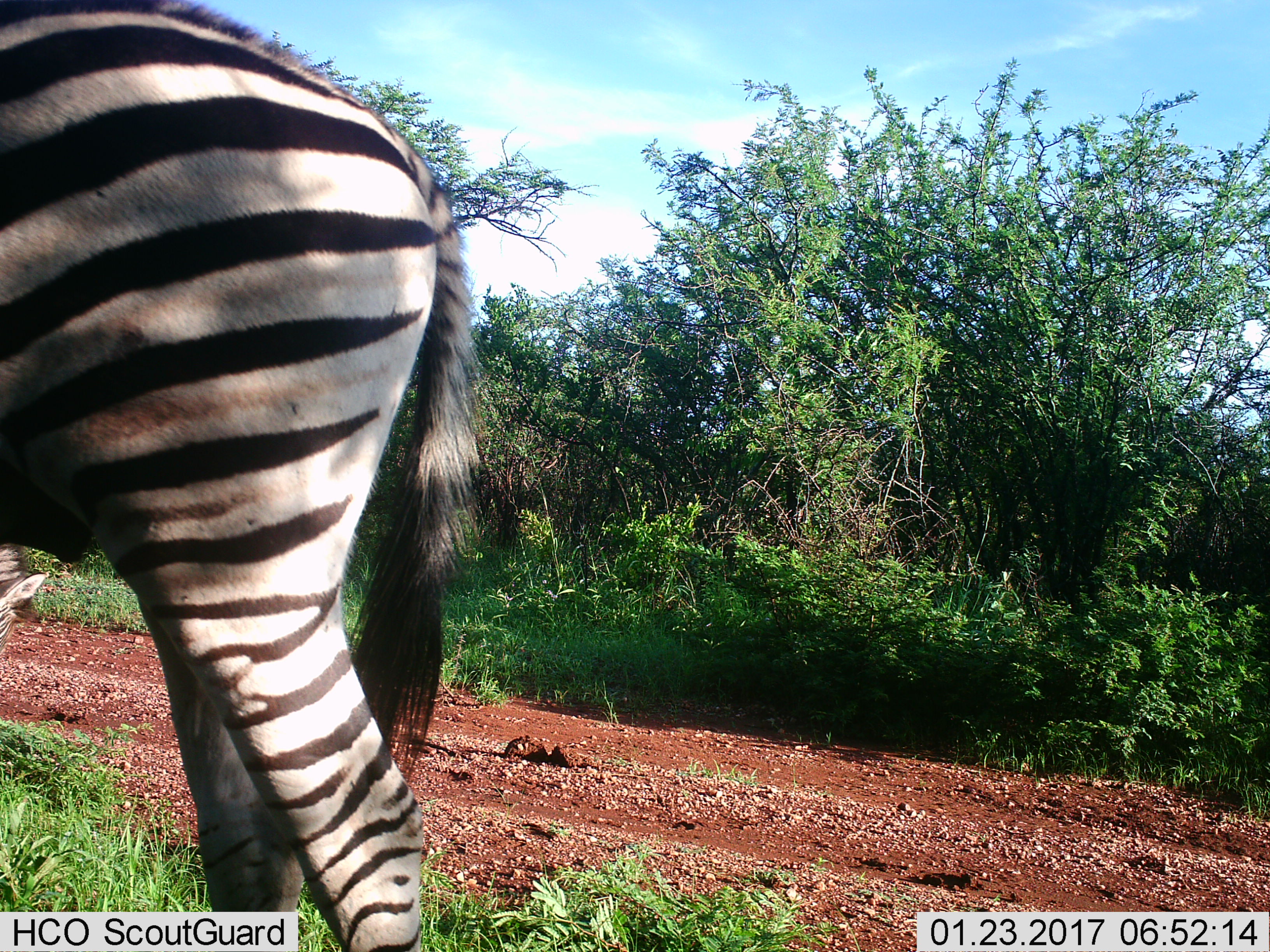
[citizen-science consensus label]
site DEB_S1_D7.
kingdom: Animalia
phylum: Chordata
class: Mammalia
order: Perissodactyla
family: Equidae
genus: Equus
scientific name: Equus quagga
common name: plains zebra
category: zebraplains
Zebraplains (plains zebra) (Equus quagga), count 1. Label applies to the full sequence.